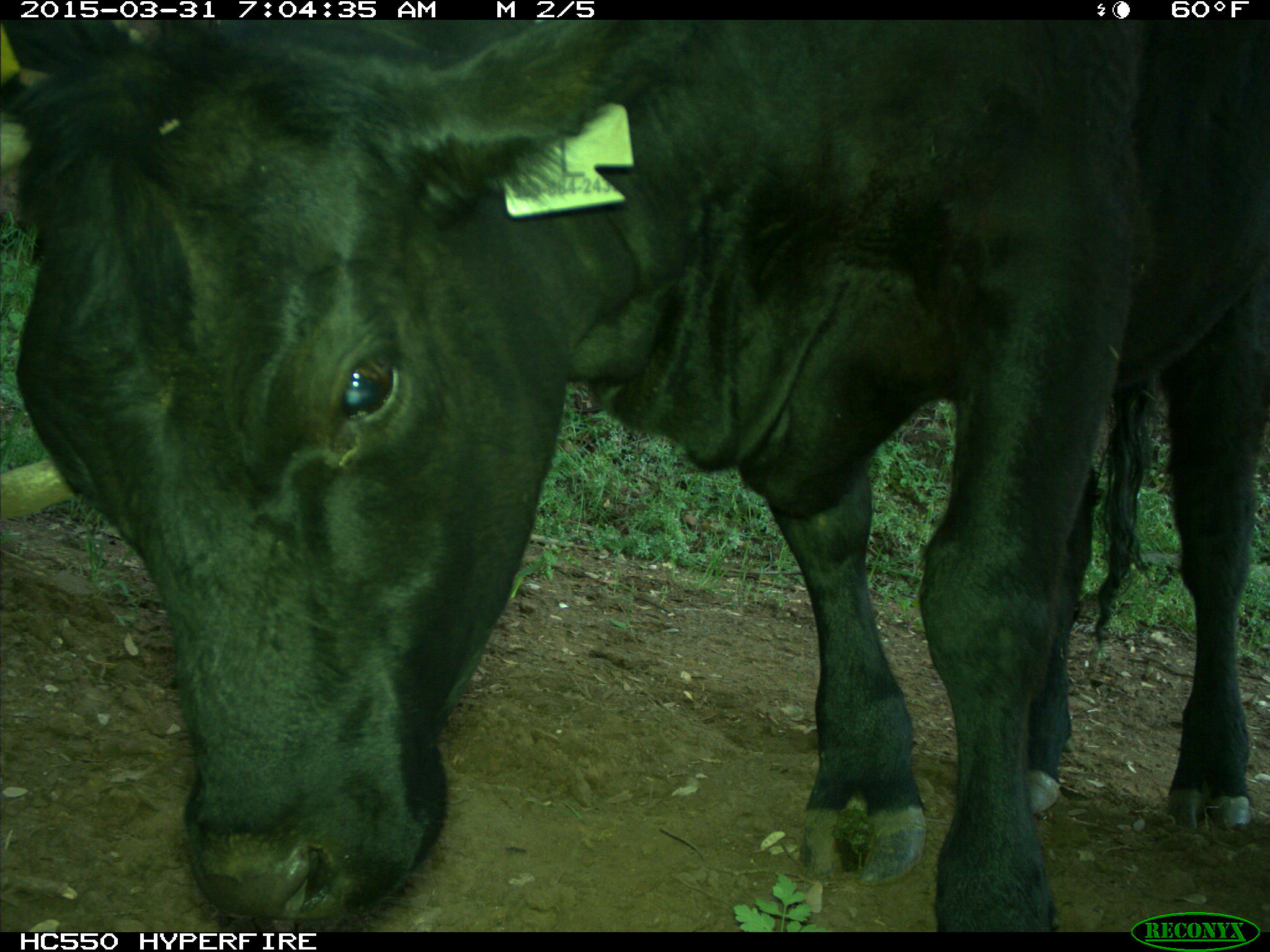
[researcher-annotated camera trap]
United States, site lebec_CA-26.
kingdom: Animalia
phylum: Chordata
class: Mammalia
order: Artiodactyla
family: Bovidae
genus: Bos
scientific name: Bos taurus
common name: domestic cow